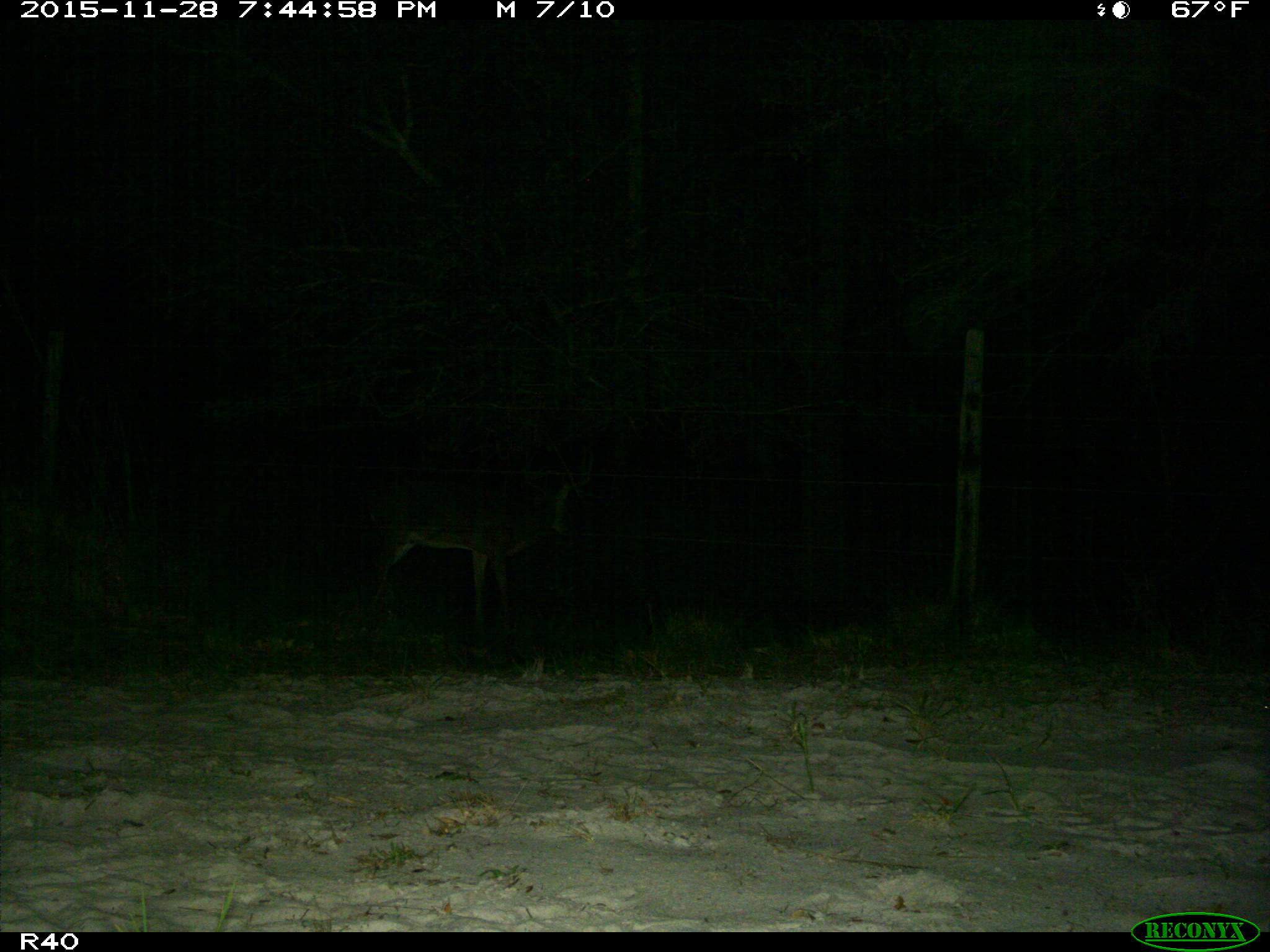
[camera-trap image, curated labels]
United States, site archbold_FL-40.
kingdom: Animalia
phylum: Chordata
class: Mammalia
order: Artiodactyla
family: Cervidae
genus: Odocoileus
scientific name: Odocoileus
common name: deer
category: unidentified deer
Unidentified deer (deer) (Odocoileus).